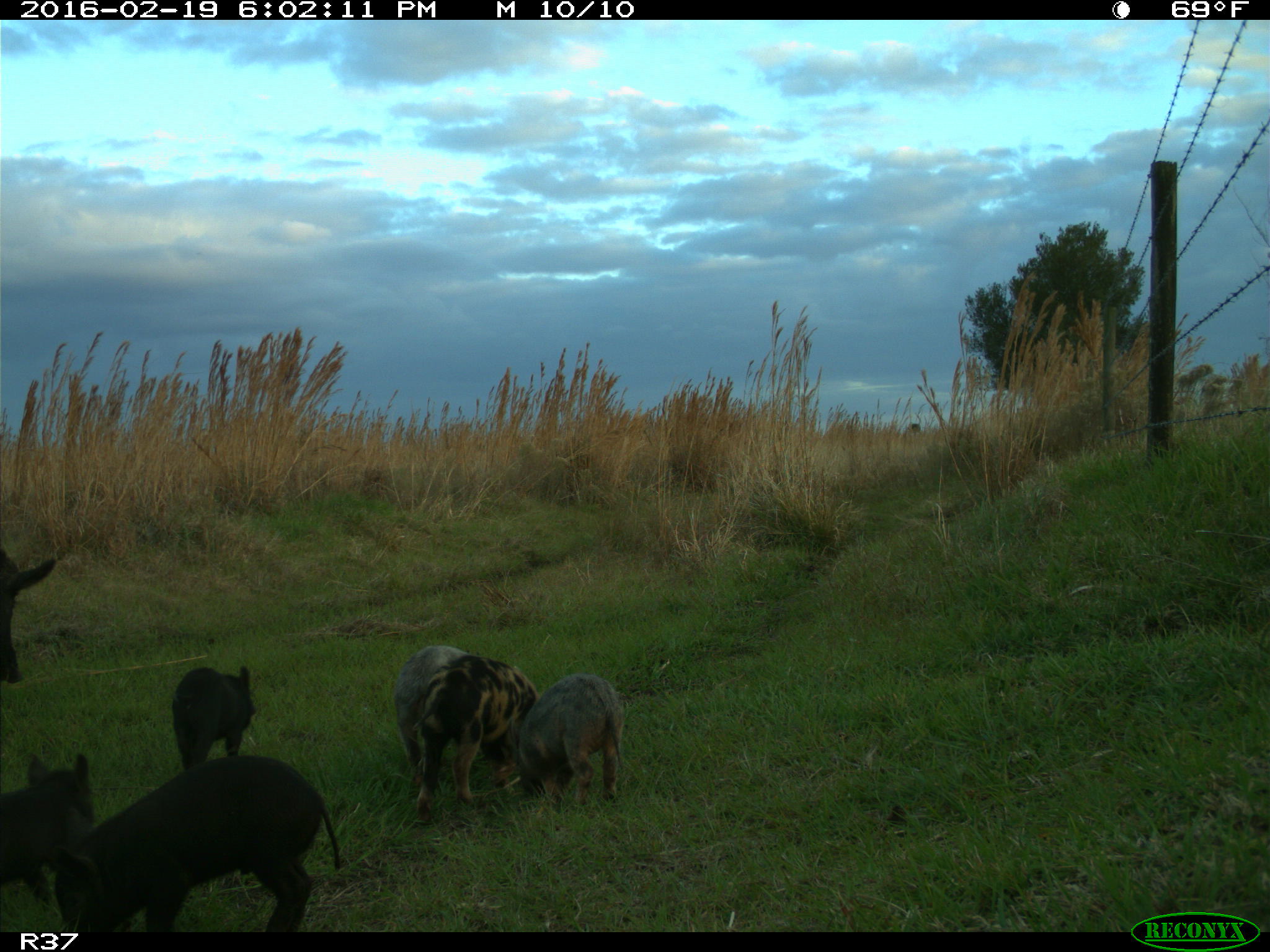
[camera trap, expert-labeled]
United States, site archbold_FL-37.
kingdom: Animalia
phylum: Chordata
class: Mammalia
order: Artiodactyla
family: Suidae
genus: Sus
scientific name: Sus scrofa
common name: wild boar